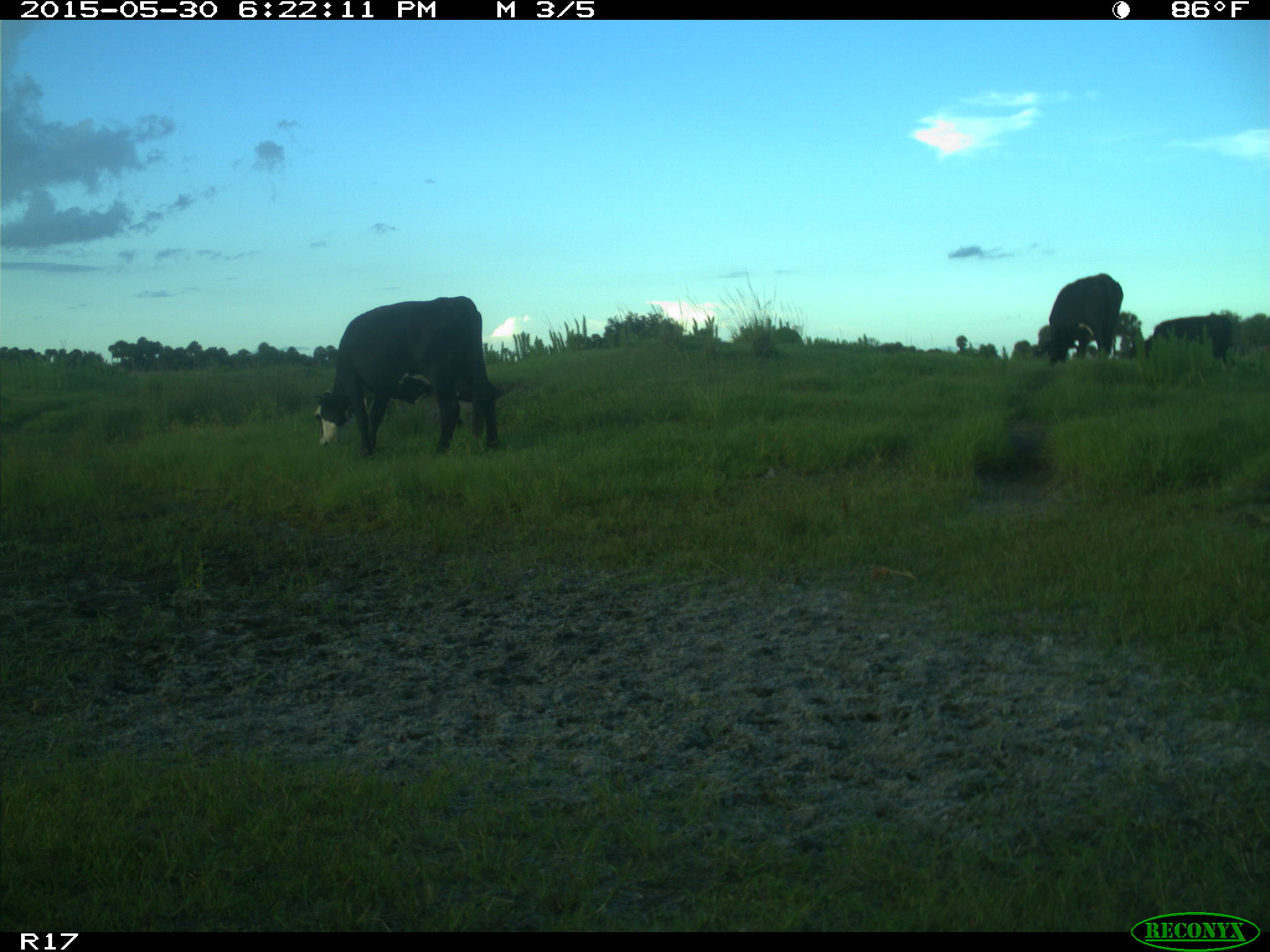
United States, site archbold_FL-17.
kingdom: Animalia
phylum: Chordata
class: Mammalia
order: Artiodactyla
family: Bovidae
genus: Bos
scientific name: Bos taurus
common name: domestic cow